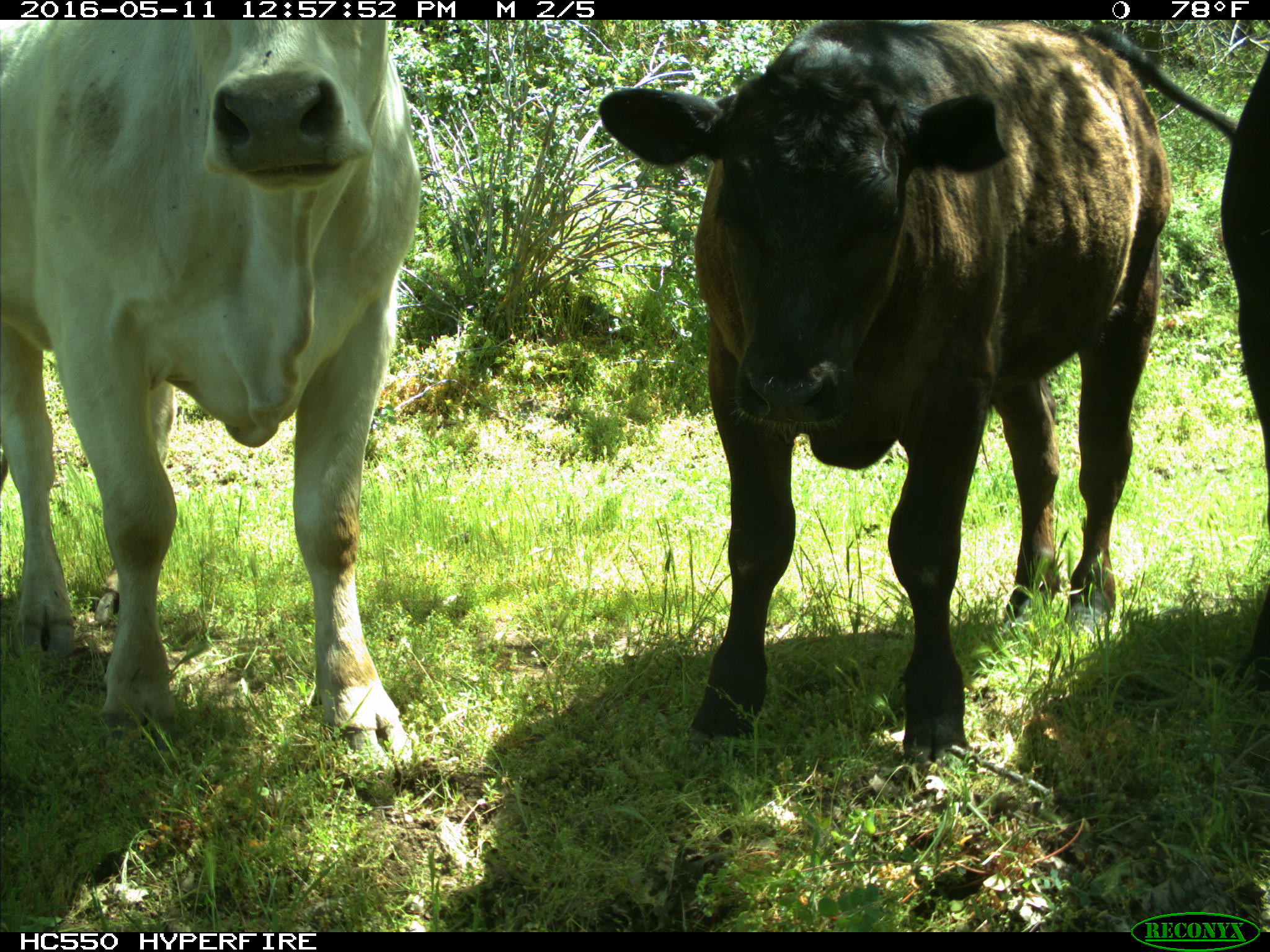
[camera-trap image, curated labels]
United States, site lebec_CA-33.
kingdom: Animalia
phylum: Chordata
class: Mammalia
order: Artiodactyla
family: Bovidae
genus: Bos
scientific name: Bos taurus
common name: domestic cow